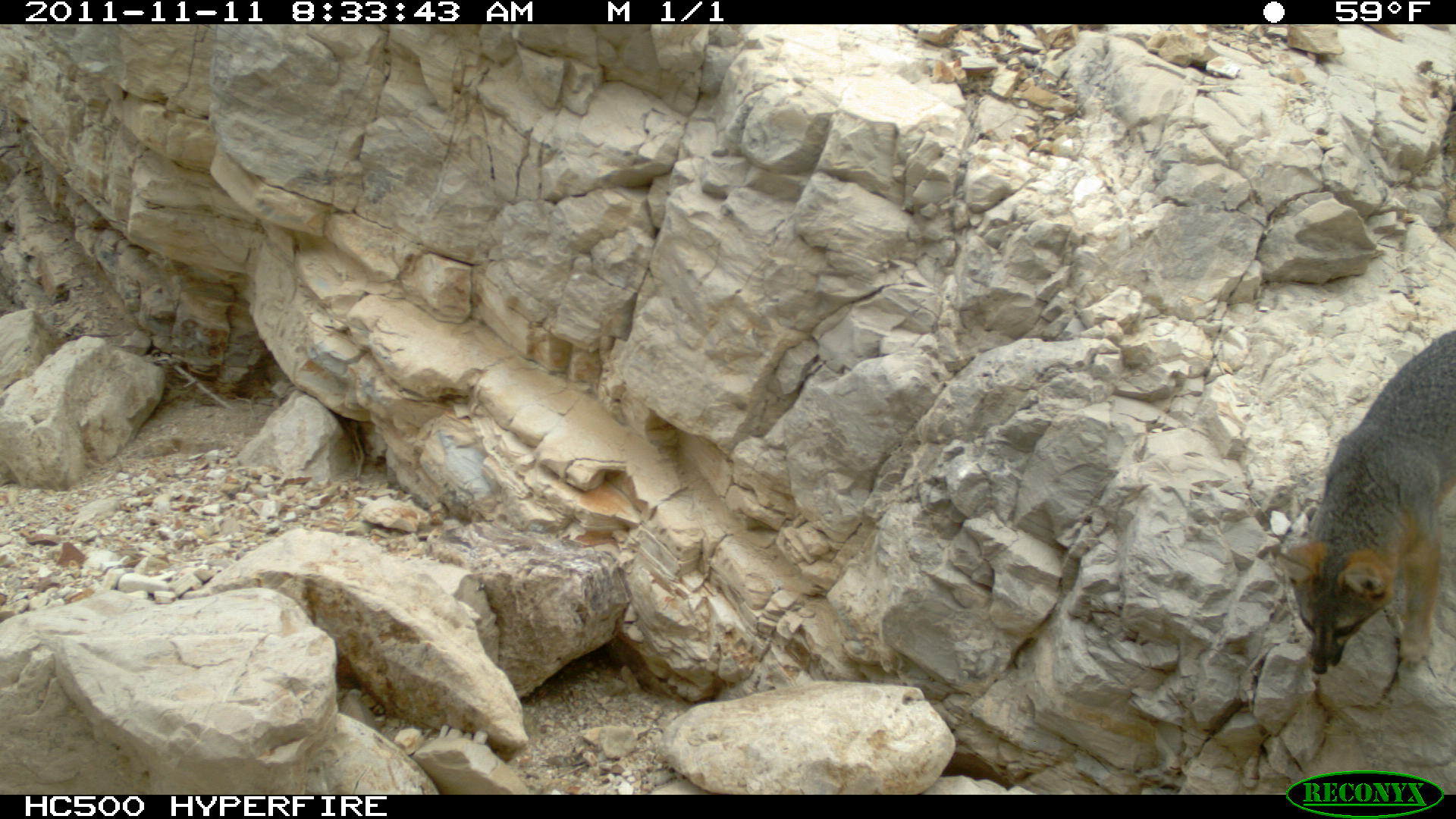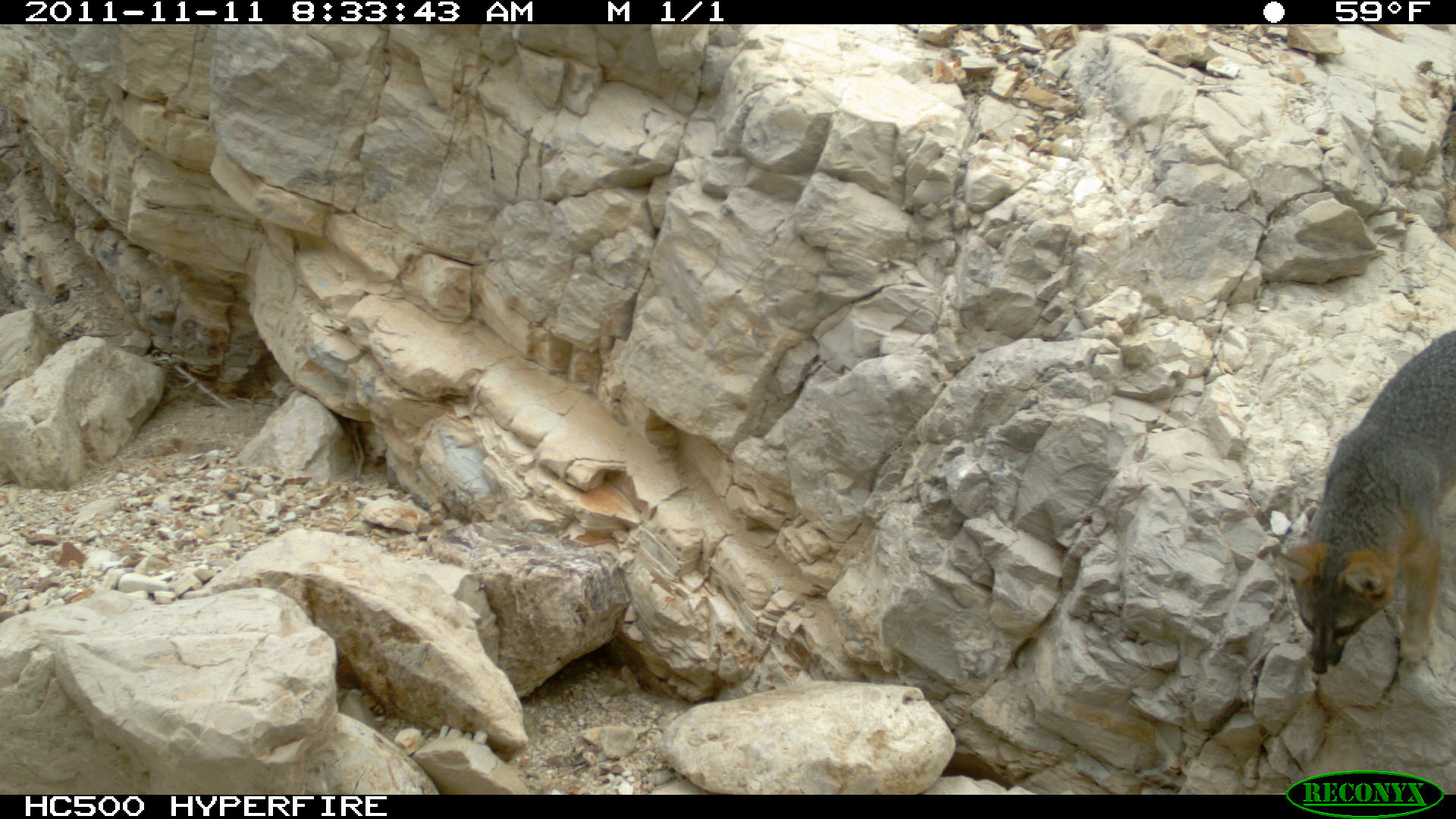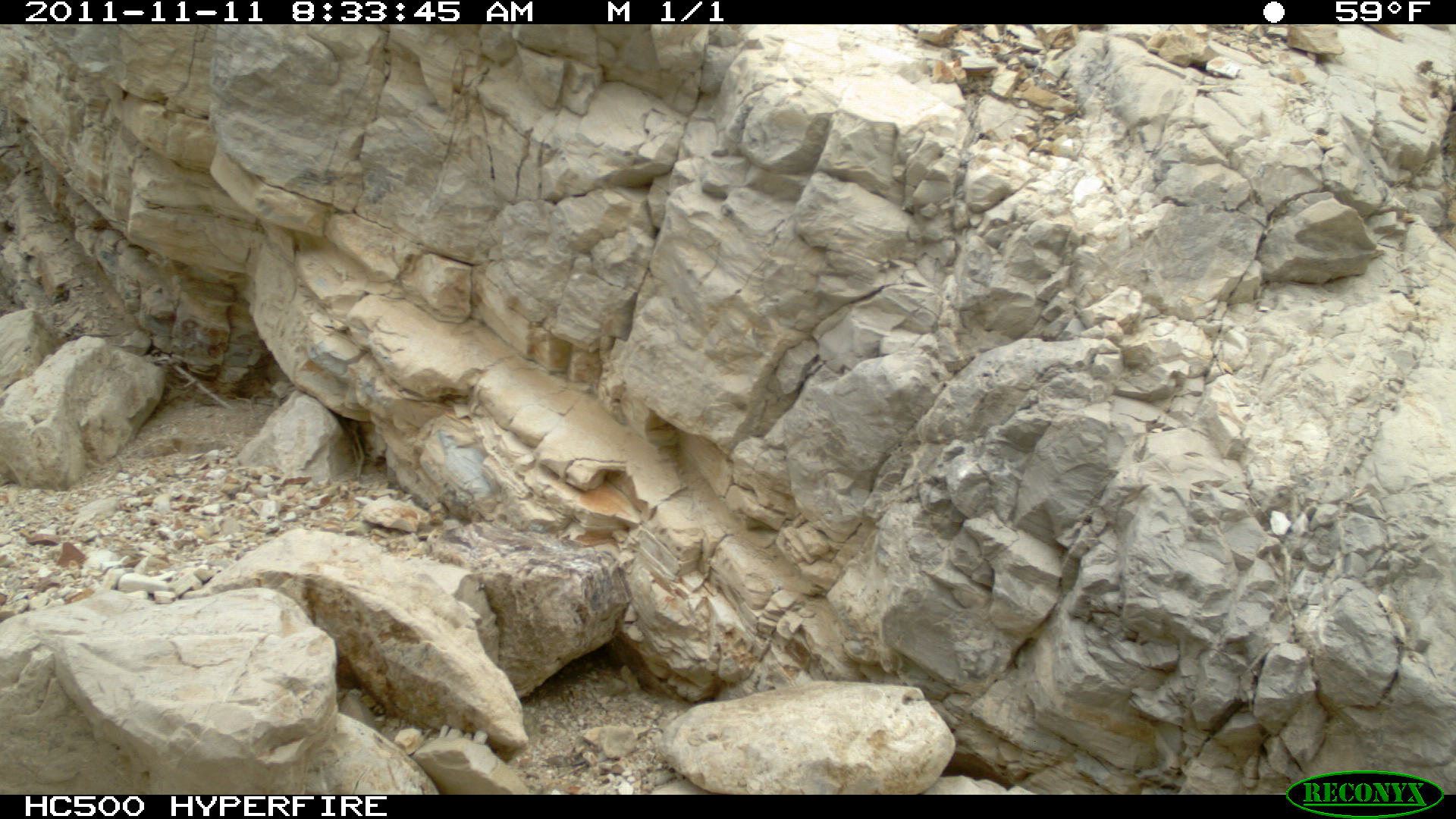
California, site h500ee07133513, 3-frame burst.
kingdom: Animalia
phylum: Chordata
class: Mammalia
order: Carnivora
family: Canidae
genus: Urocyon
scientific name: Urocyon littoralis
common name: island fox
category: fox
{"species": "fox (island fox) (Urocyon littoralis)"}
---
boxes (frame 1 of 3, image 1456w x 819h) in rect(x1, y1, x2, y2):
fox: rect(1273, 328, 1455, 676)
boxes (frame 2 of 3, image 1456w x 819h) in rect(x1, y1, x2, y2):
fox: rect(1267, 330, 1455, 674)